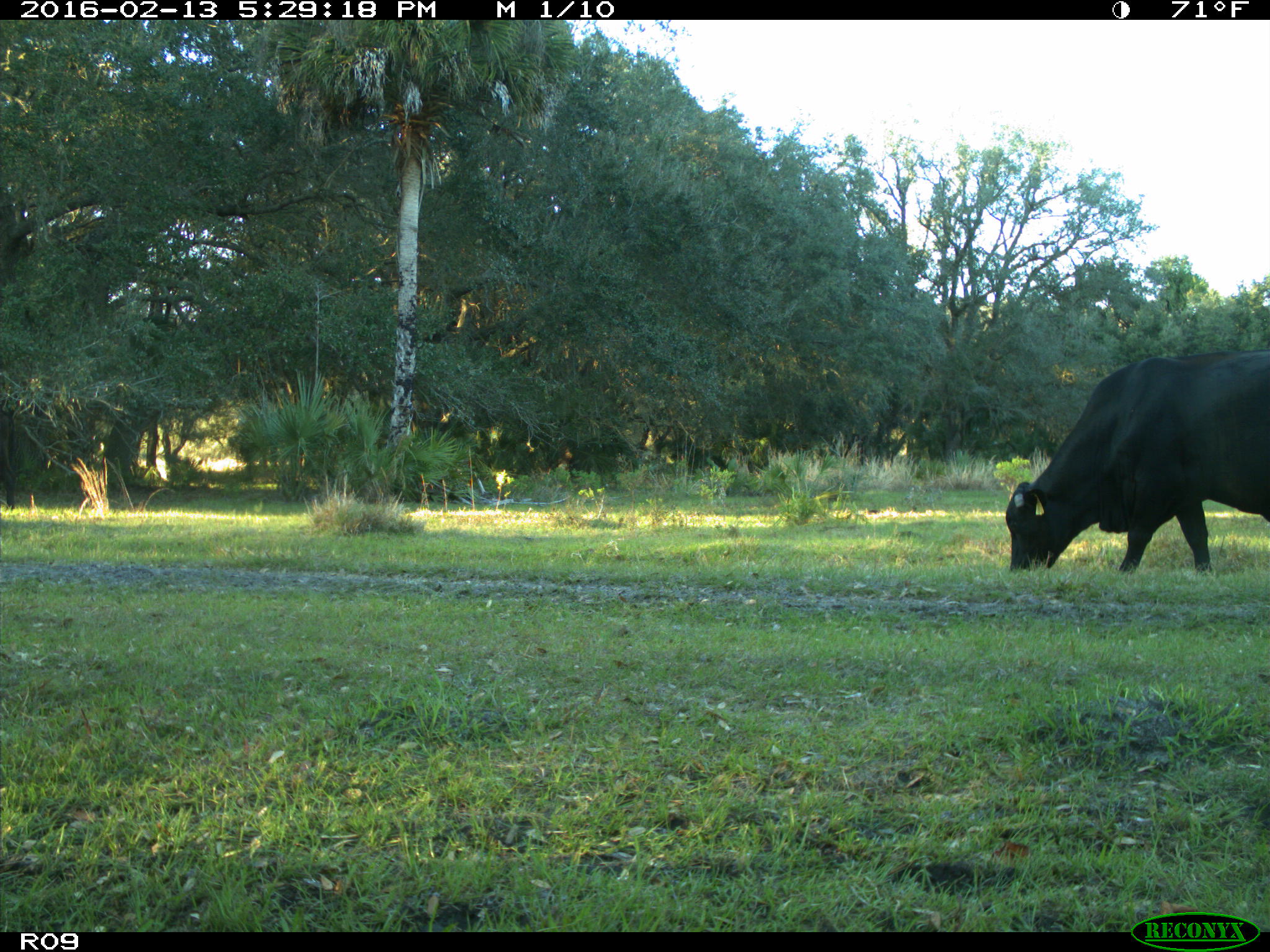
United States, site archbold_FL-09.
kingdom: Animalia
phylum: Chordata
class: Mammalia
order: Artiodactyla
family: Bovidae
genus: Bos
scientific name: Bos taurus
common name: domestic cow